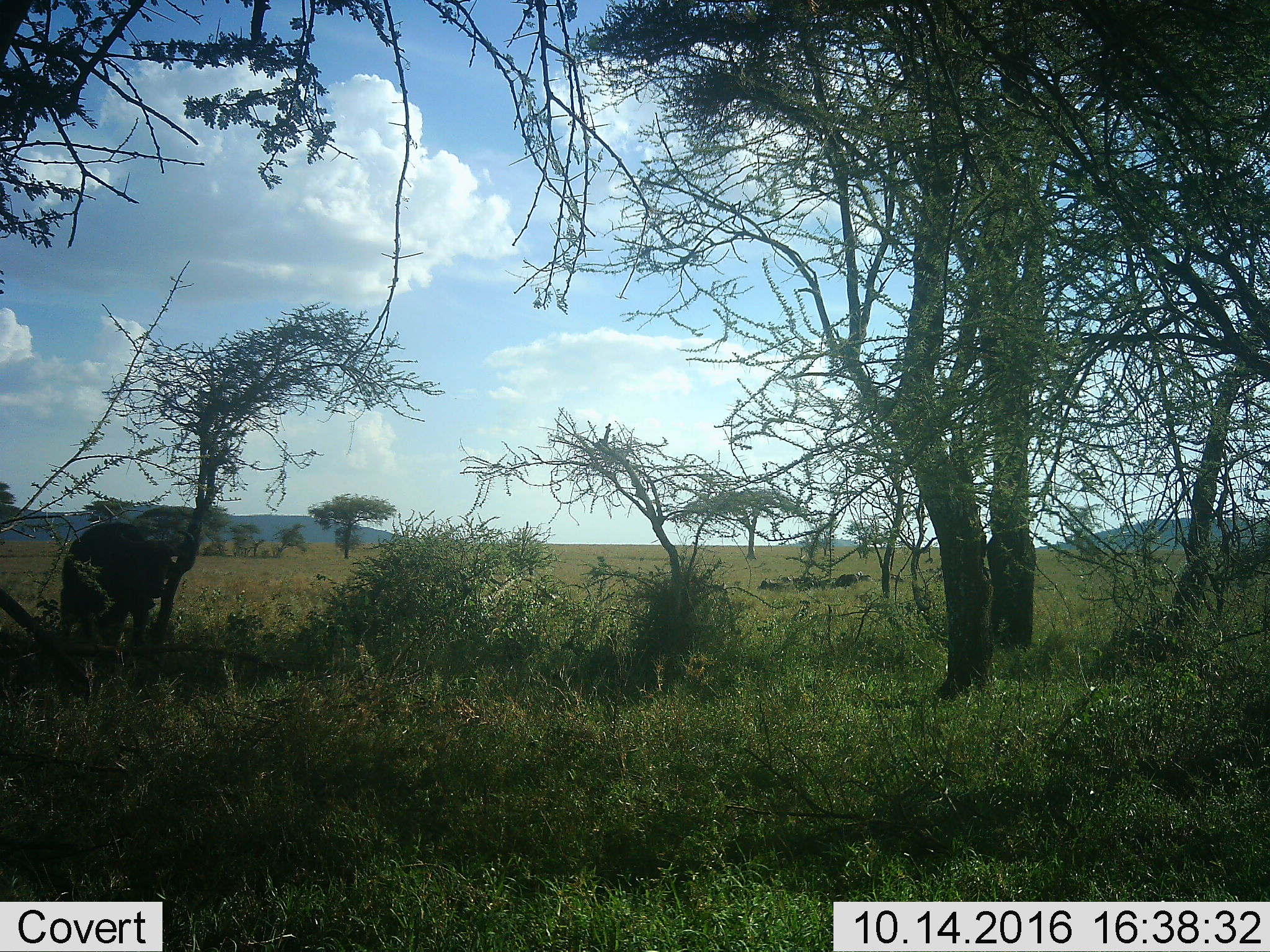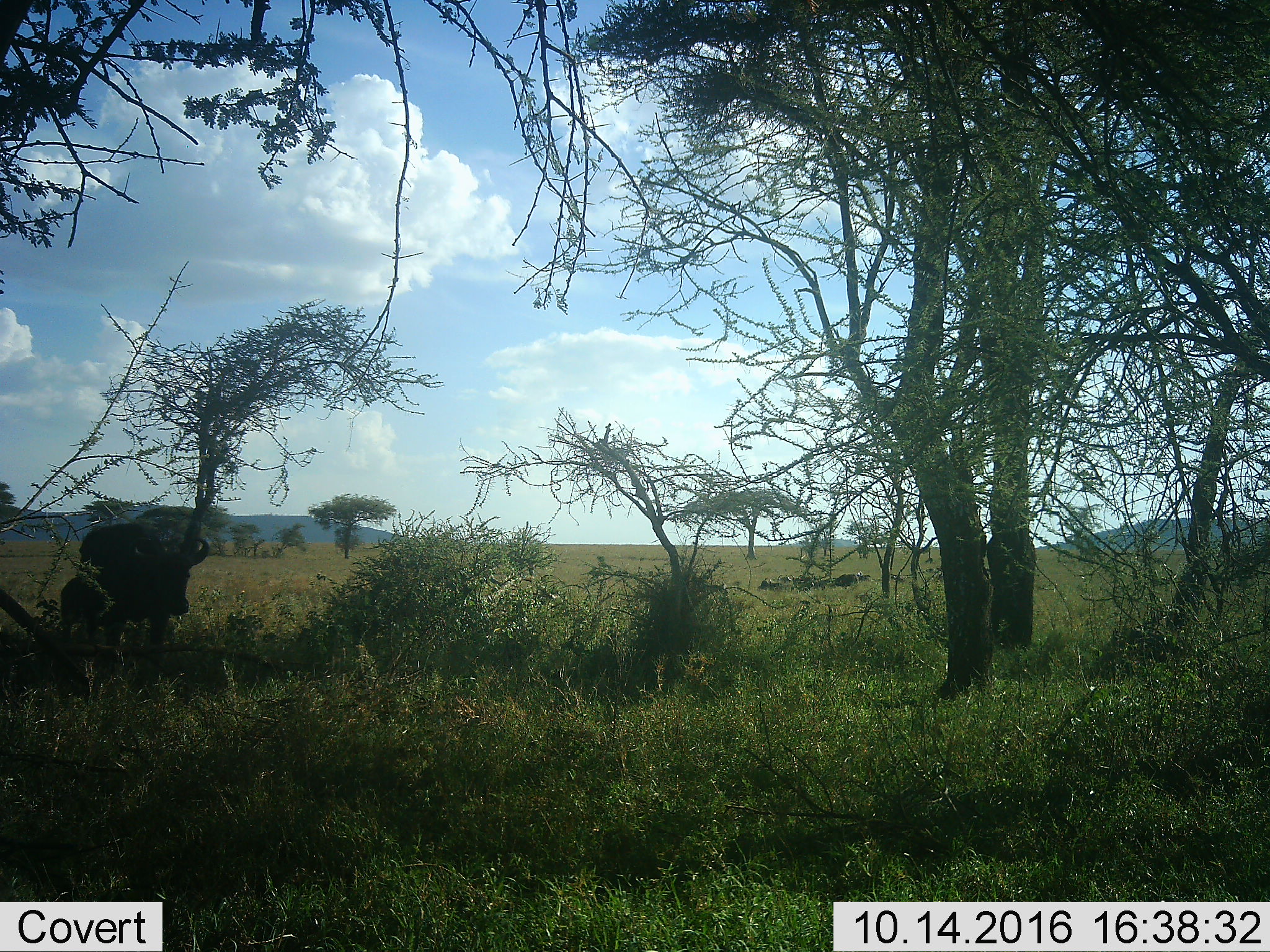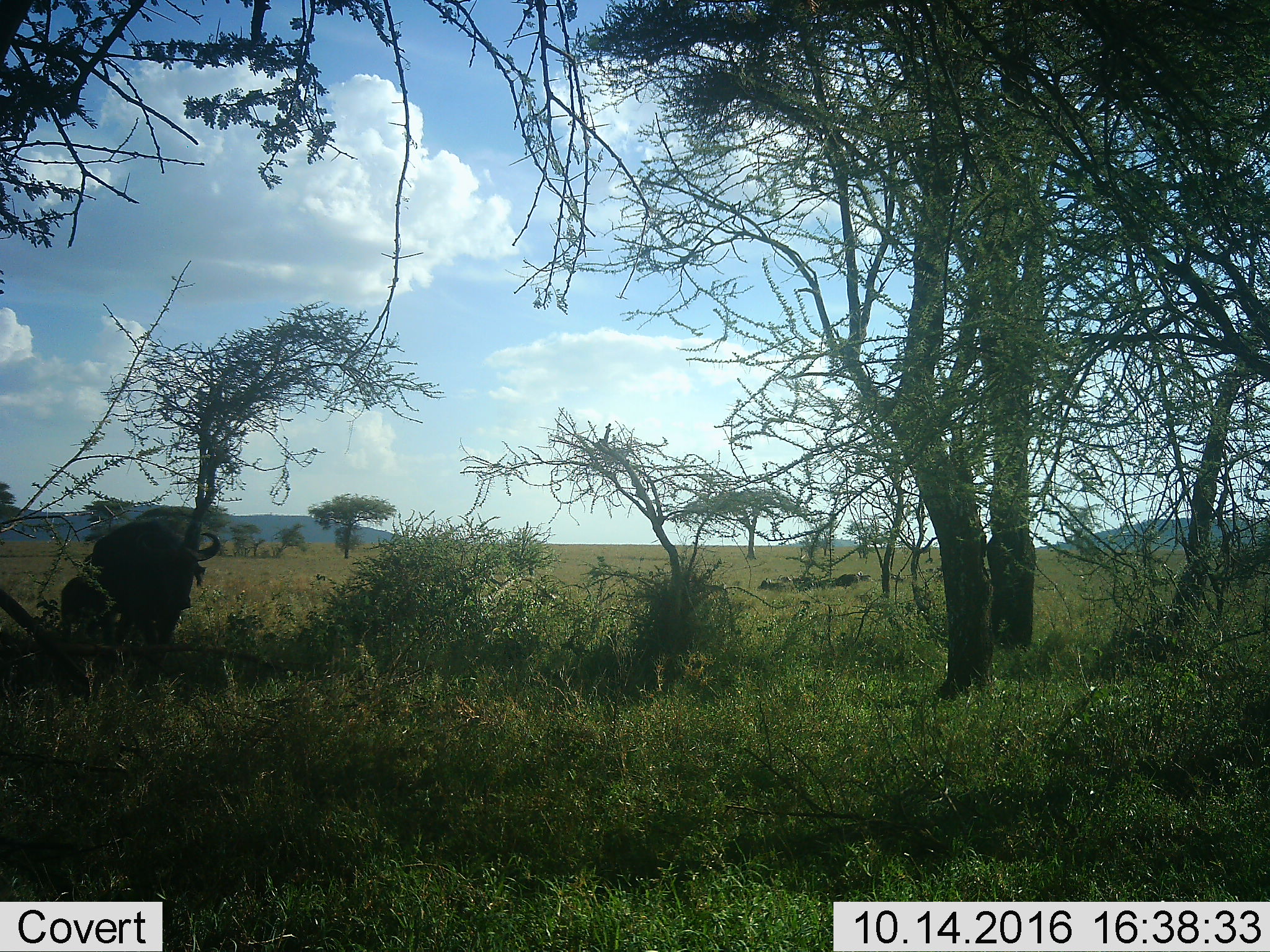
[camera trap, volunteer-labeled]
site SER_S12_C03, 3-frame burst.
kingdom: Animalia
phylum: Chordata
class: Mammalia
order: Artiodactyla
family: Bovidae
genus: Syncerus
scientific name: Syncerus caffer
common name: african buffalo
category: buffalo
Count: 7.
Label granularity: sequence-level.